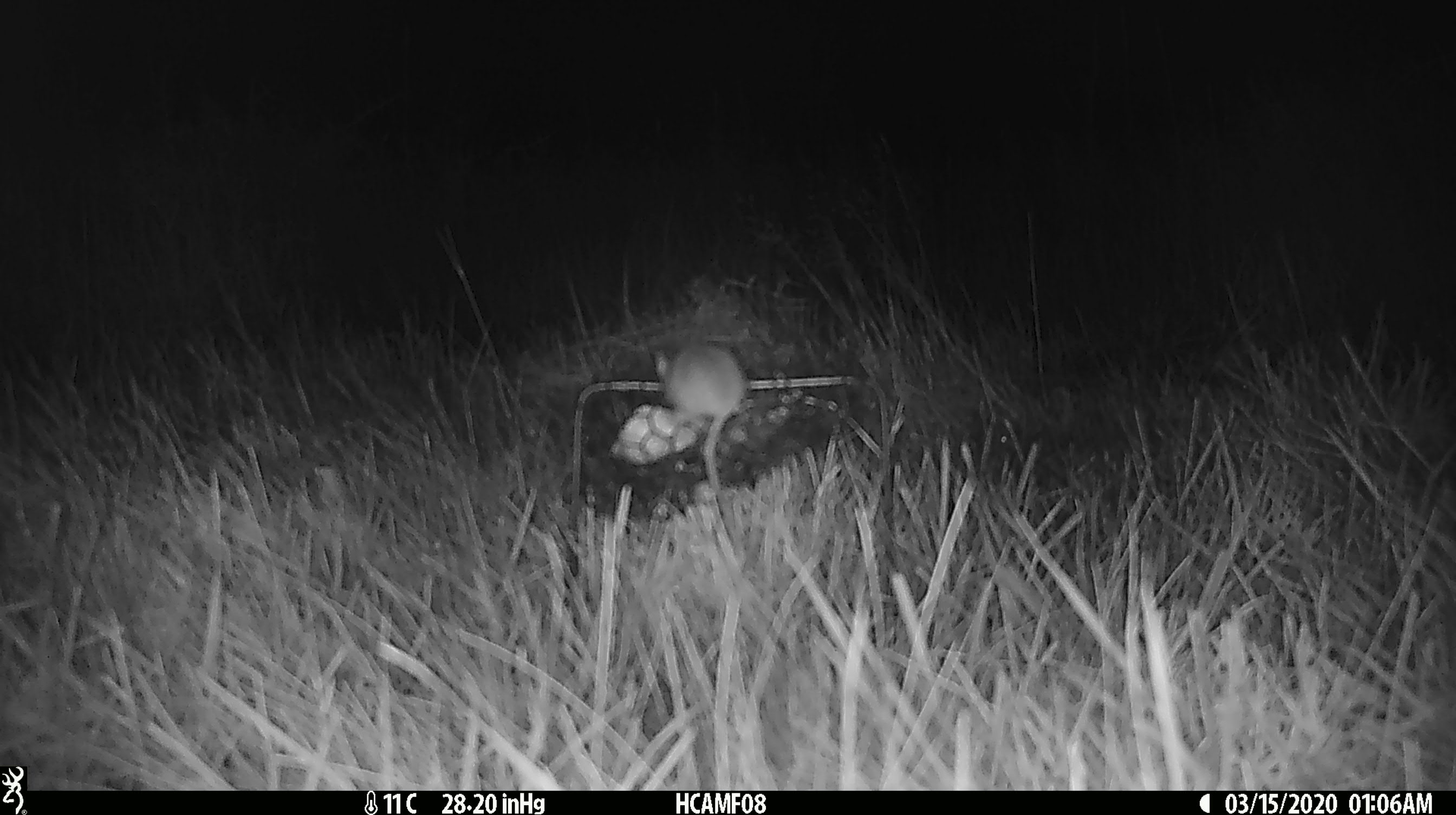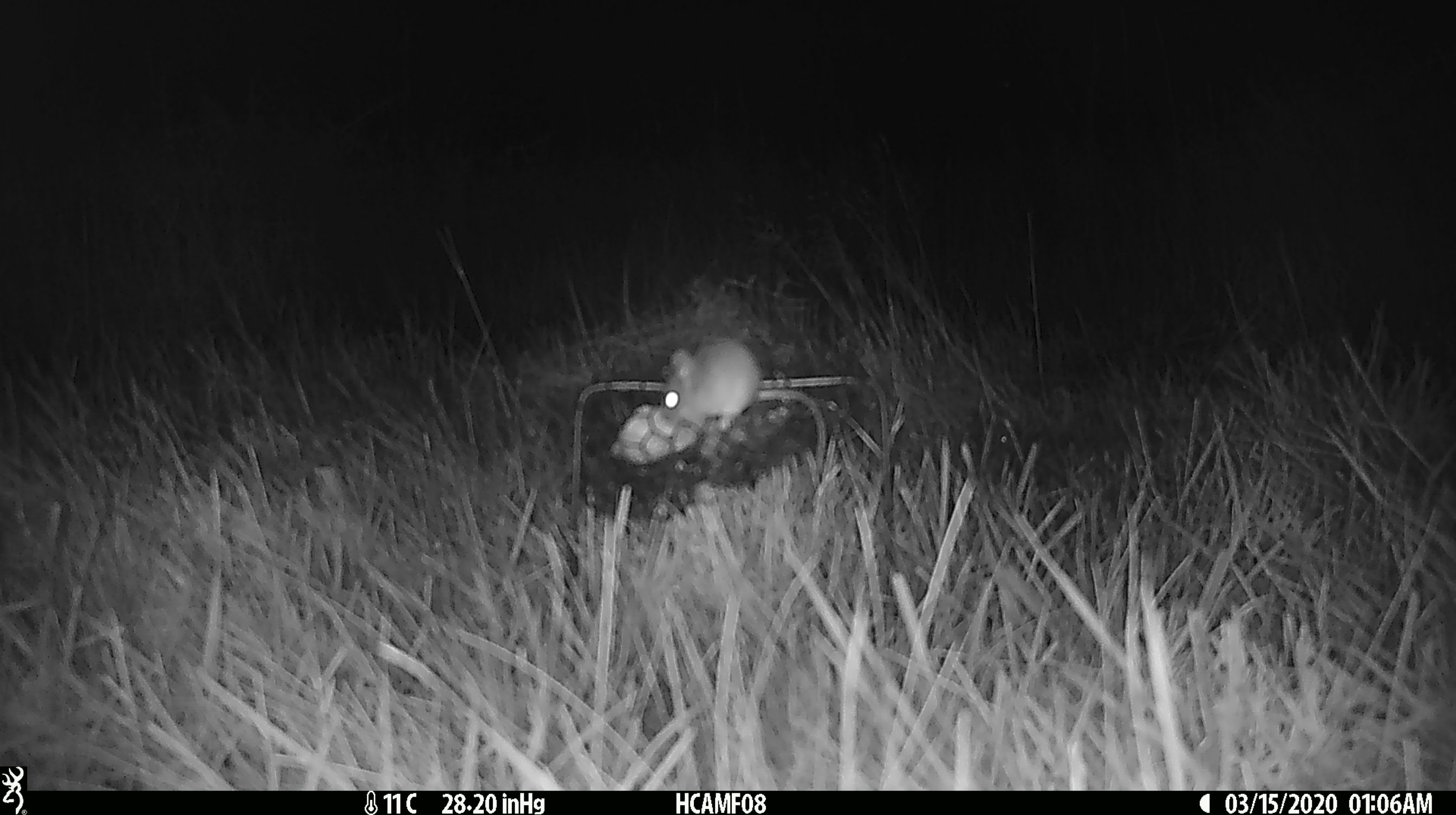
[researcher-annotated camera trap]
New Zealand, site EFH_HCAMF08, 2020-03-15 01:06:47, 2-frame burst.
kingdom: Animalia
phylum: Chordata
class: Mammalia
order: Rodentia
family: Muridae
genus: Mus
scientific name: Mus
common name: mouse